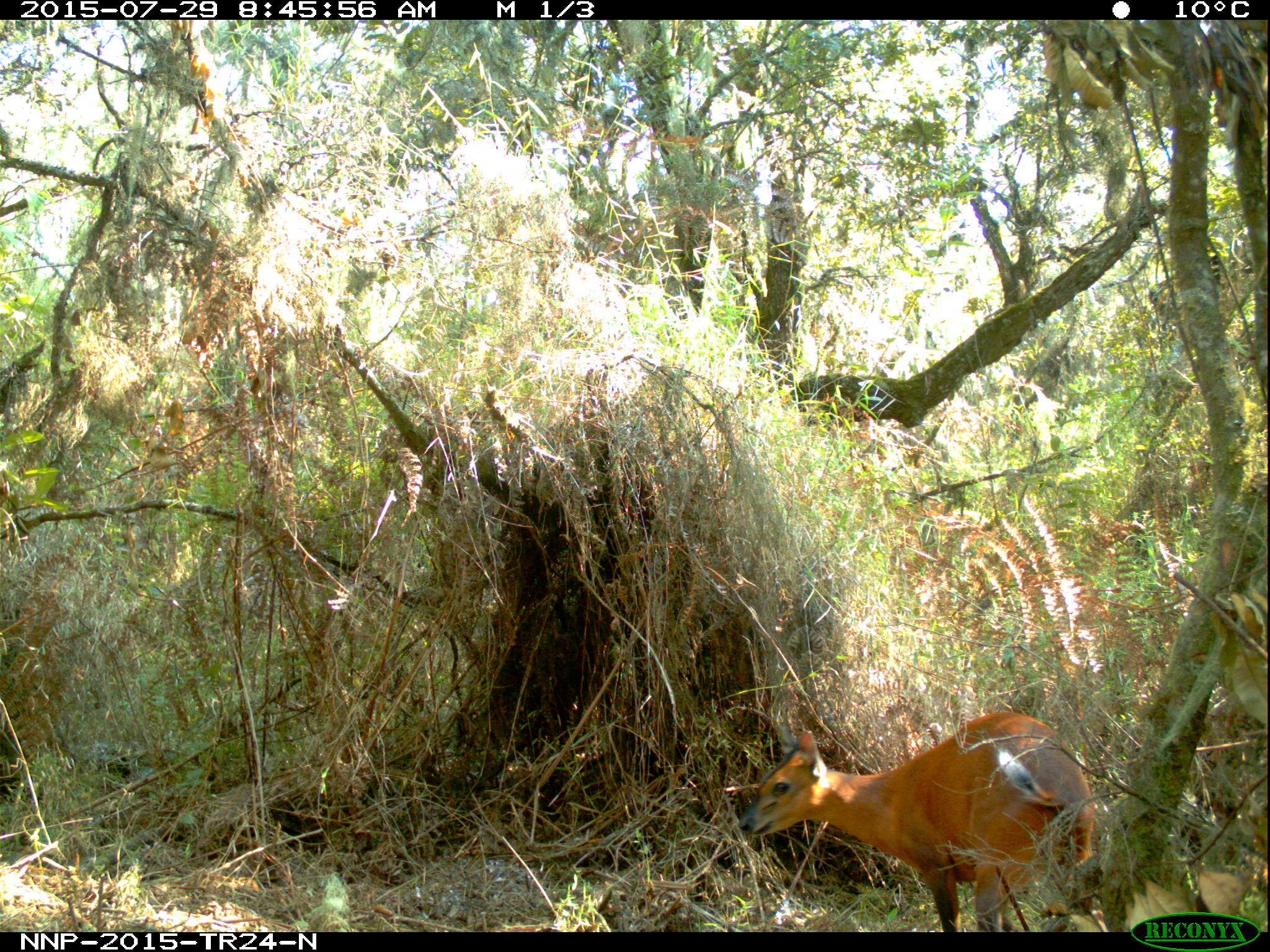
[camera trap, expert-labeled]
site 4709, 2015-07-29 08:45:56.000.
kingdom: Animalia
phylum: Chordata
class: Mammalia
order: Artiodactyla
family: Bovidae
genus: Cephalophus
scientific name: Cephalophus nigrifrons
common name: black-fronted duiker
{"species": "Cephalophus nigrifrons (black-fronted duiker)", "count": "1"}